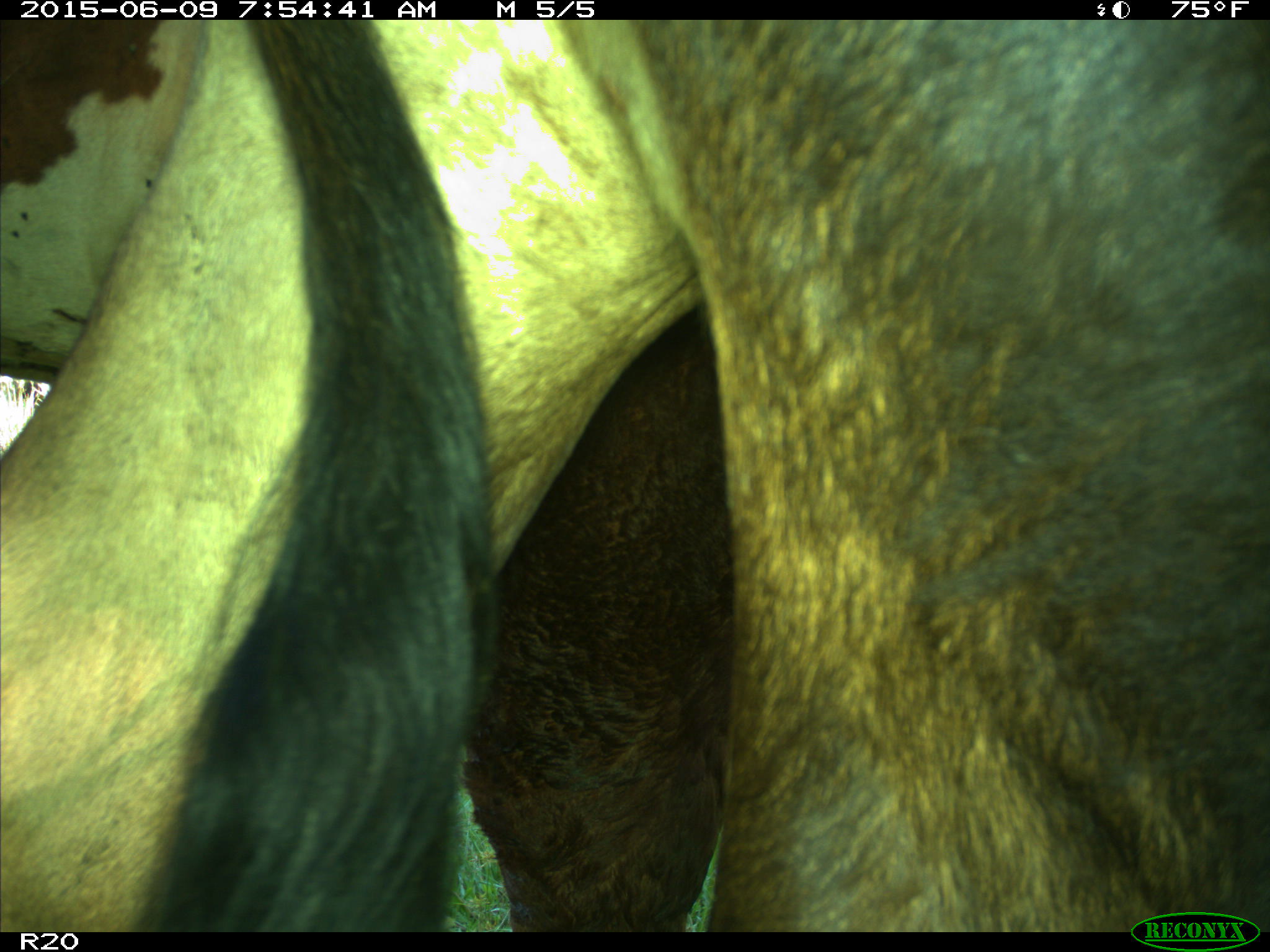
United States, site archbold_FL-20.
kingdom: Animalia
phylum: Chordata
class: Mammalia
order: Artiodactyla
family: Bovidae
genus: Bos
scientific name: Bos taurus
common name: domestic cow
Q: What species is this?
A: Bos taurus (domestic cow).